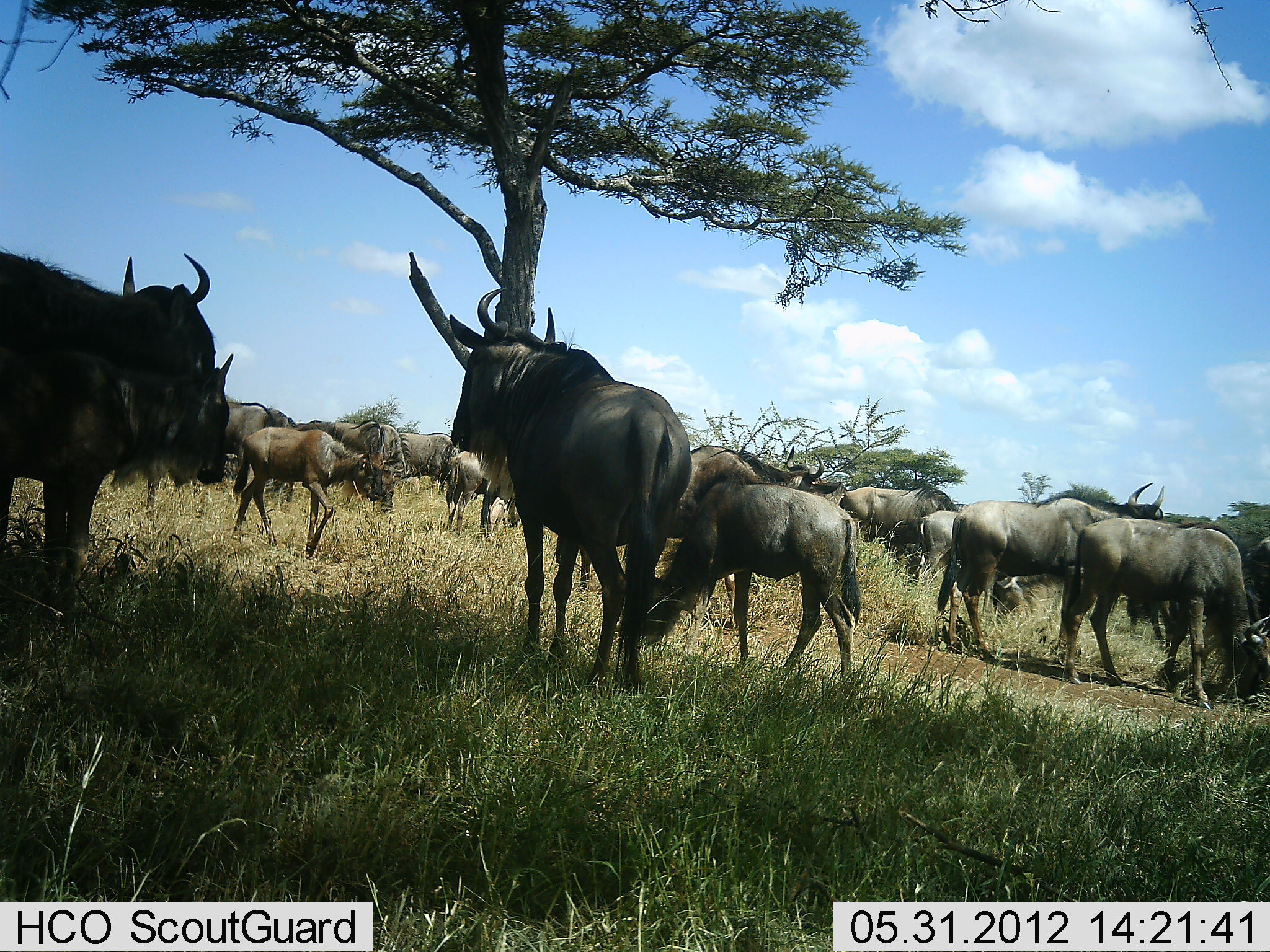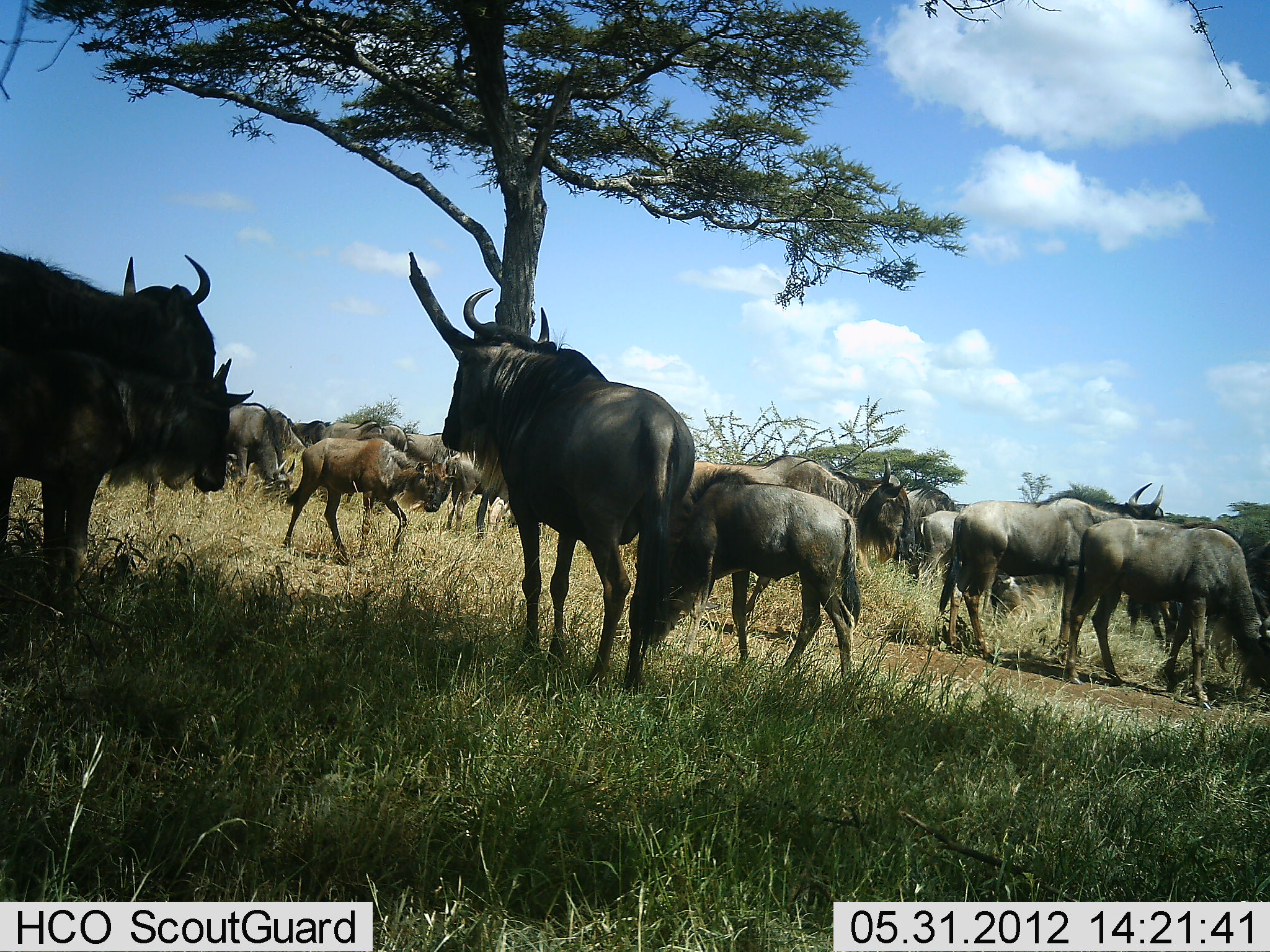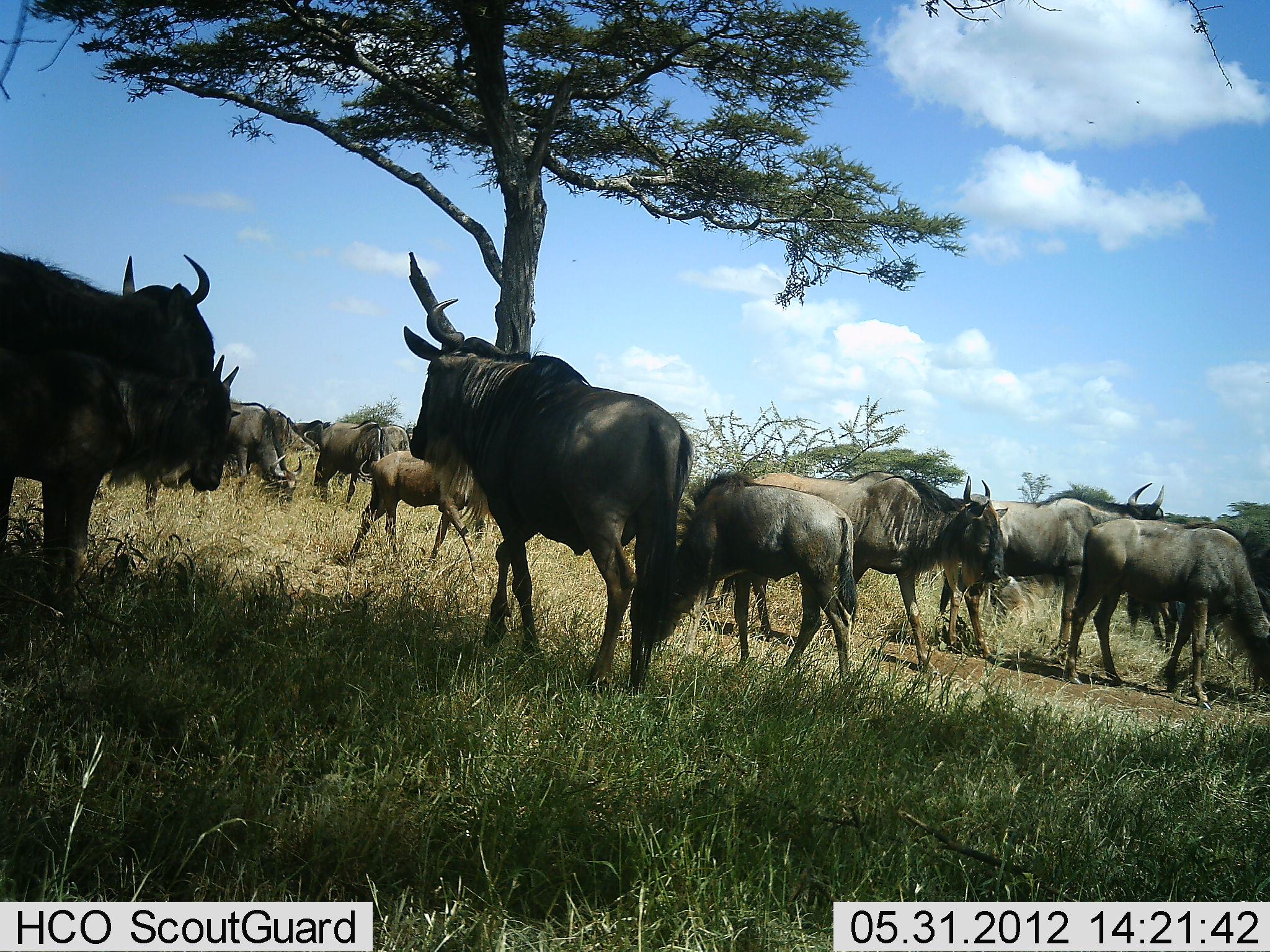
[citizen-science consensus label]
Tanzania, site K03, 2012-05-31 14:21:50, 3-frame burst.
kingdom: Animalia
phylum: Chordata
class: Mammalia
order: Artiodactyla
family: Bovidae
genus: Connochaetes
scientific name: Connochaetes taurinus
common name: blue wildebeest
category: wildebeest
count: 11-50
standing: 80%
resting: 0%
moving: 70%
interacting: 0%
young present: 90%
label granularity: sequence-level